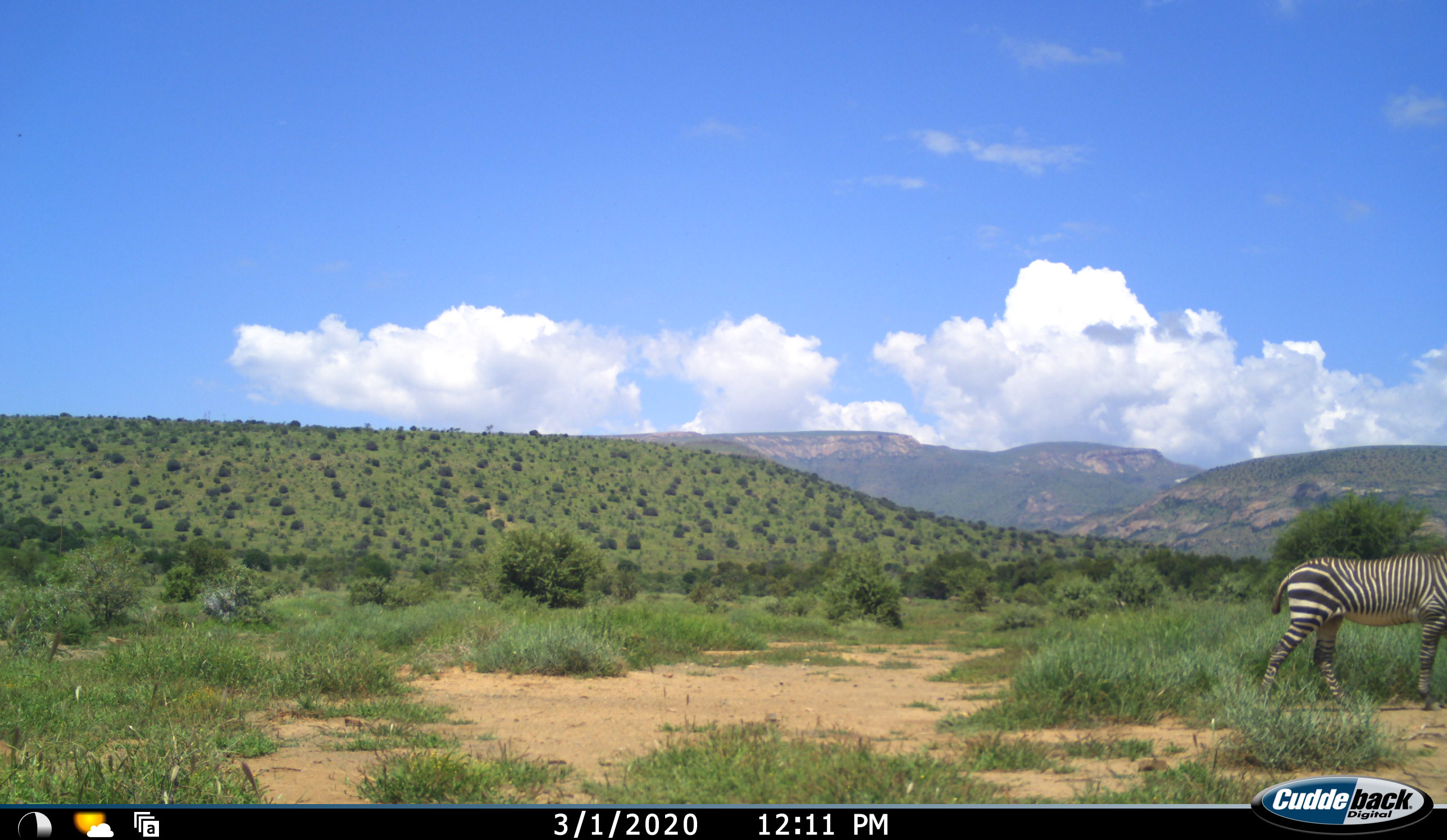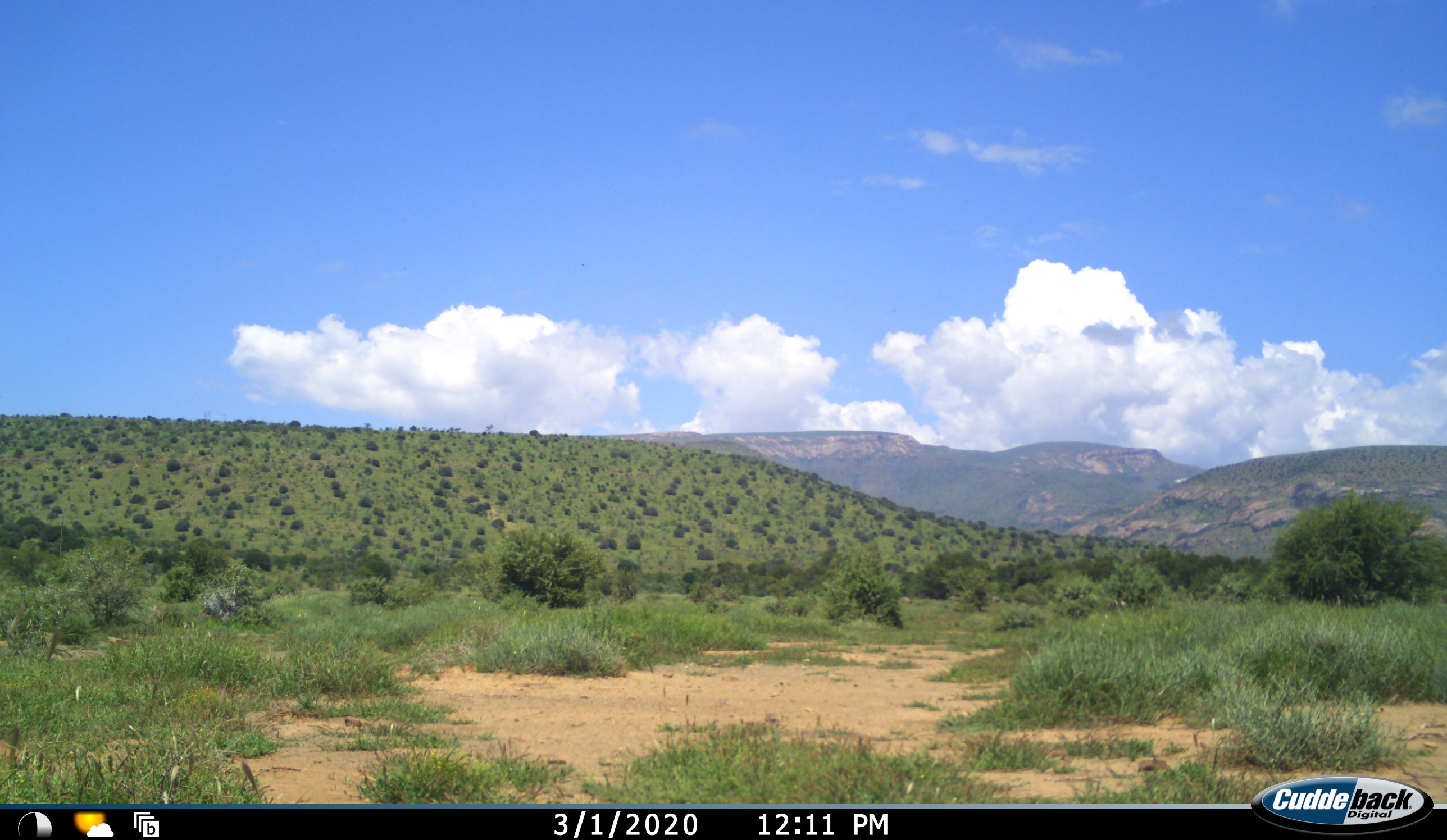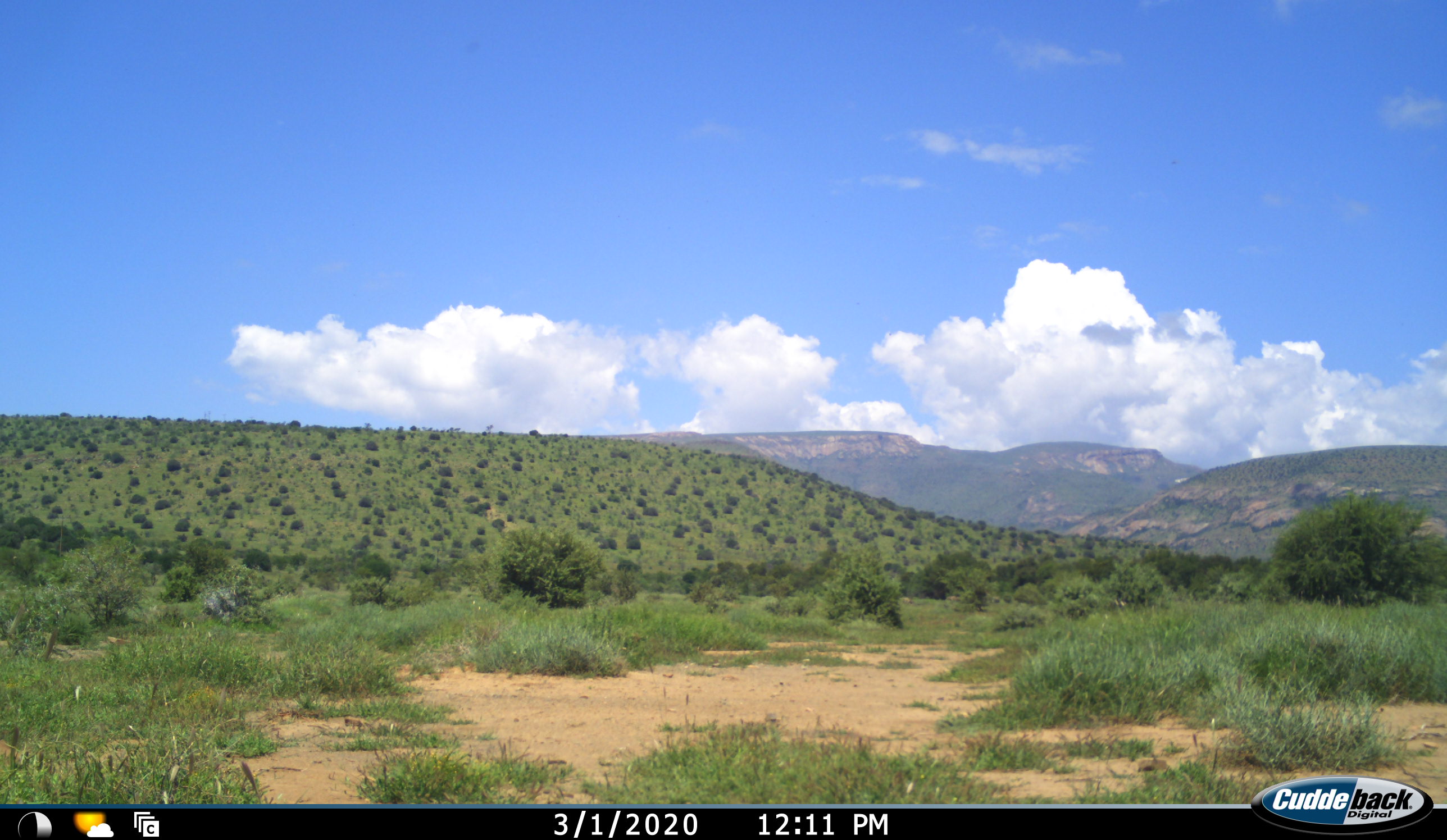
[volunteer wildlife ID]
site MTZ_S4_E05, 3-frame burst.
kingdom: Animalia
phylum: Chordata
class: Mammalia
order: Perissodactyla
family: Equidae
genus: Equus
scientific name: Equus zebra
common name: mountain zebra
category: zebramountain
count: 1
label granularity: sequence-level